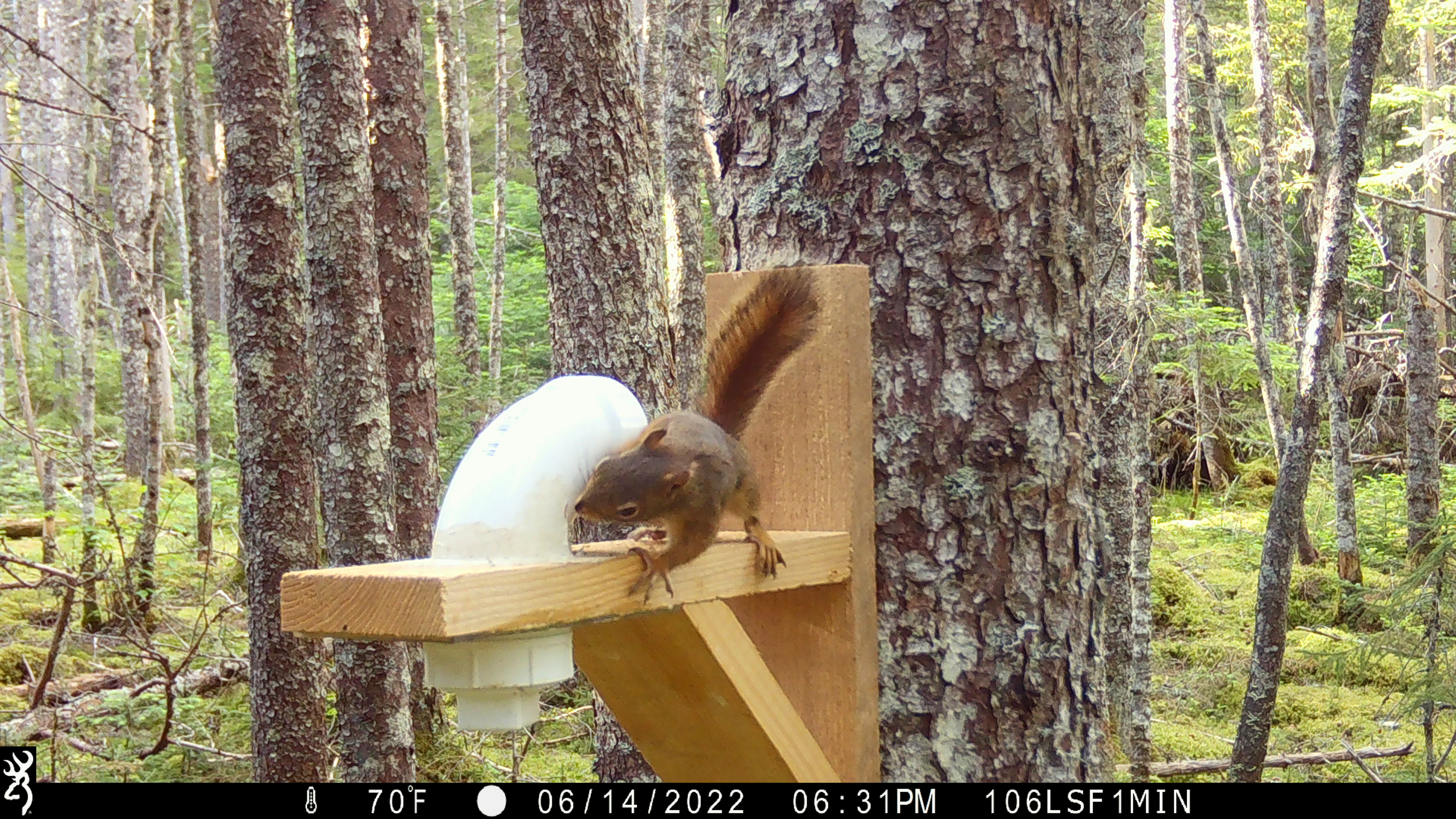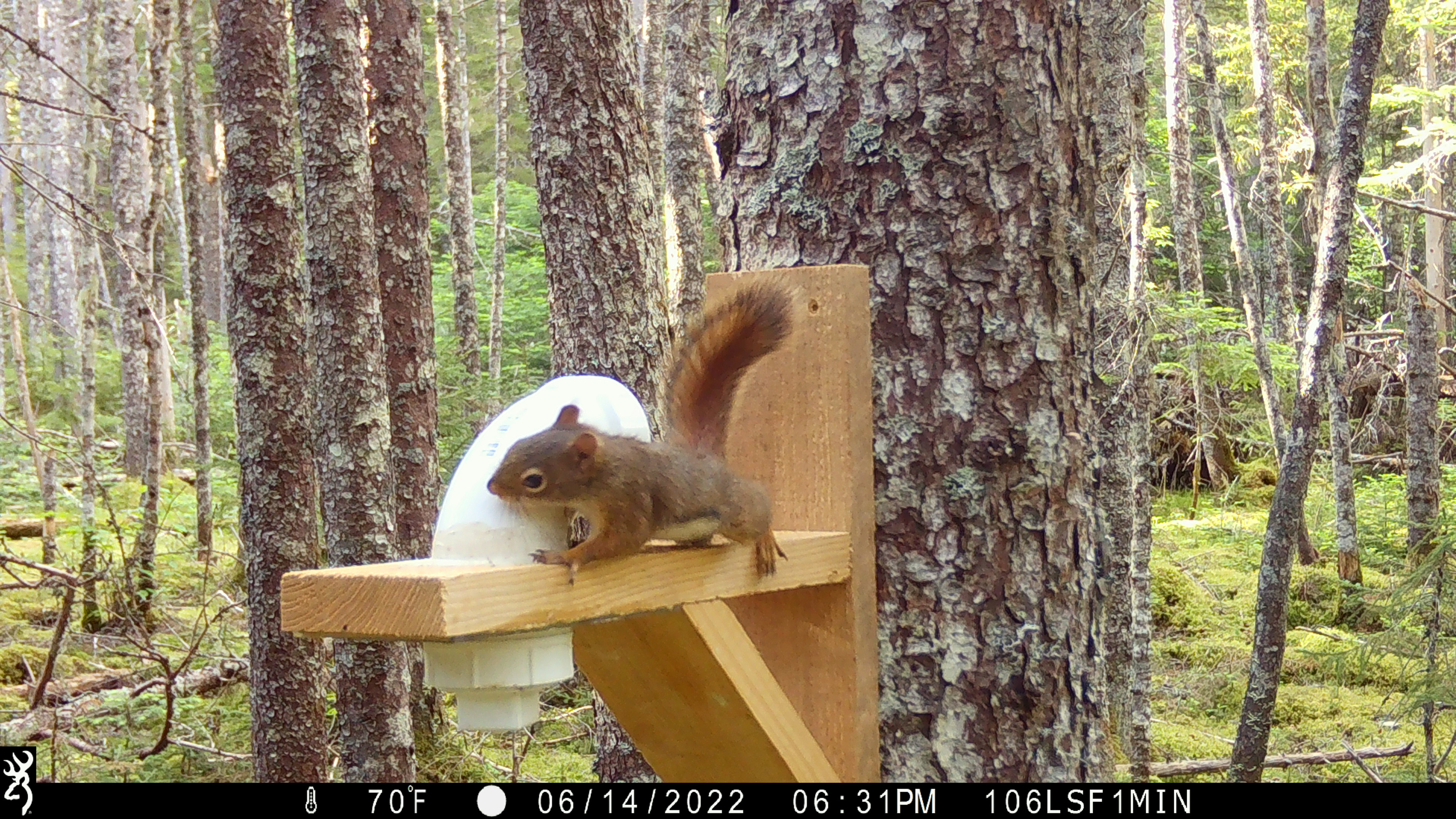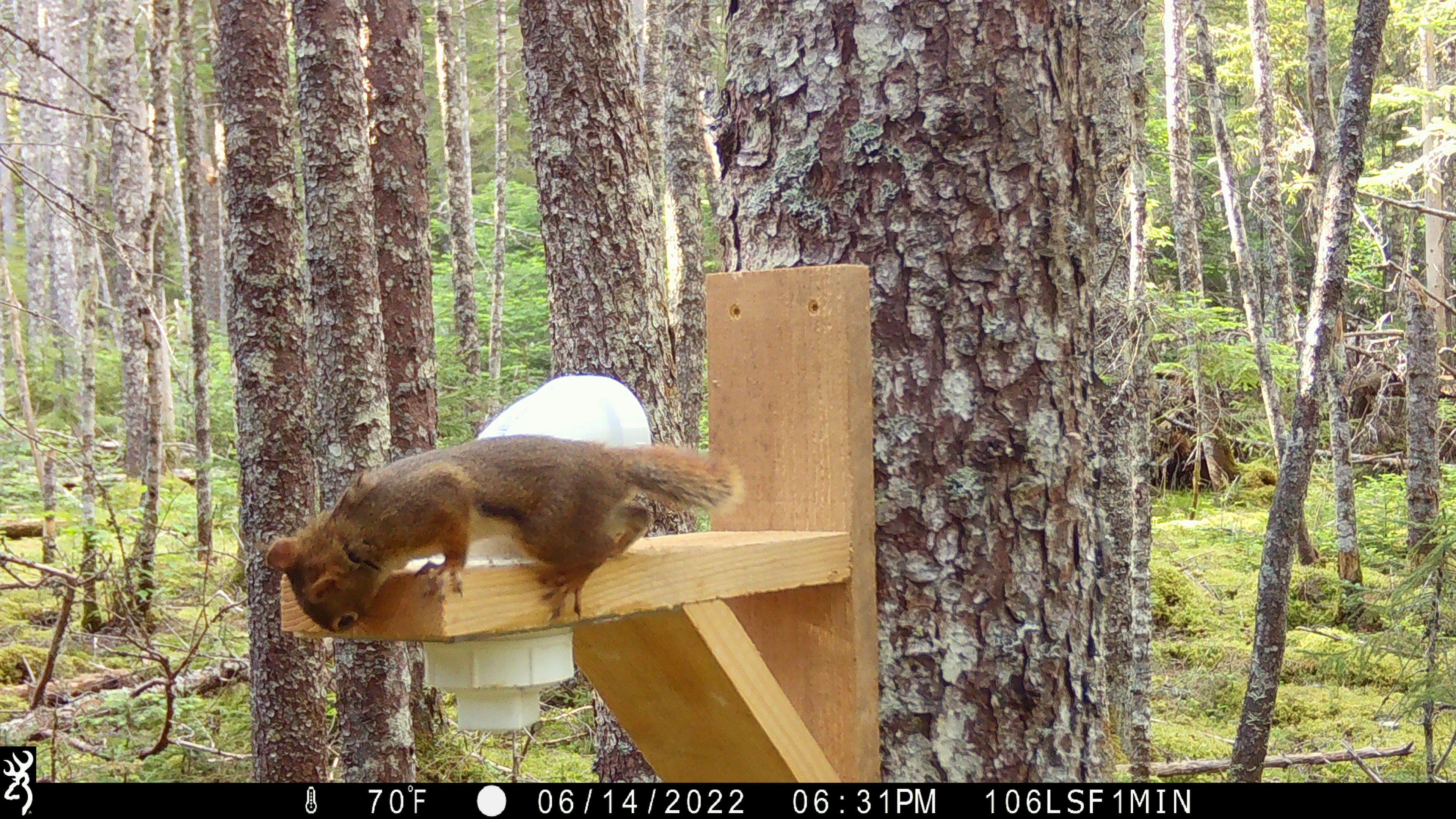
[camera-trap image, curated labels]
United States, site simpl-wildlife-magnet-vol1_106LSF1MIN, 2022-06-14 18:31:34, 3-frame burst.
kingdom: Animalia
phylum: Chordata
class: Mammalia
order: Rodentia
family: Sciuridae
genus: Tamiasciurus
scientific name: Tamiasciurus hudsonicus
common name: red squirrel